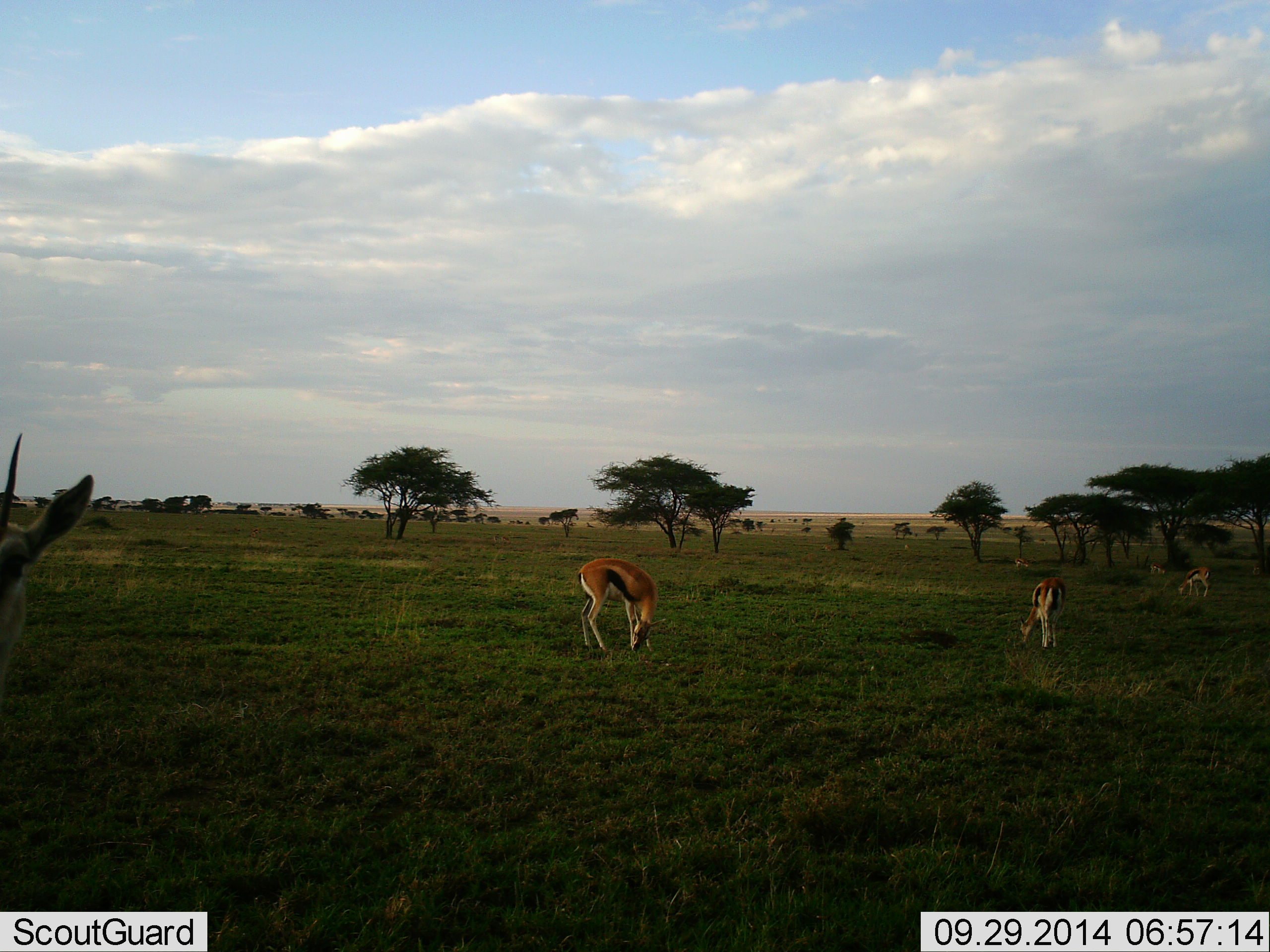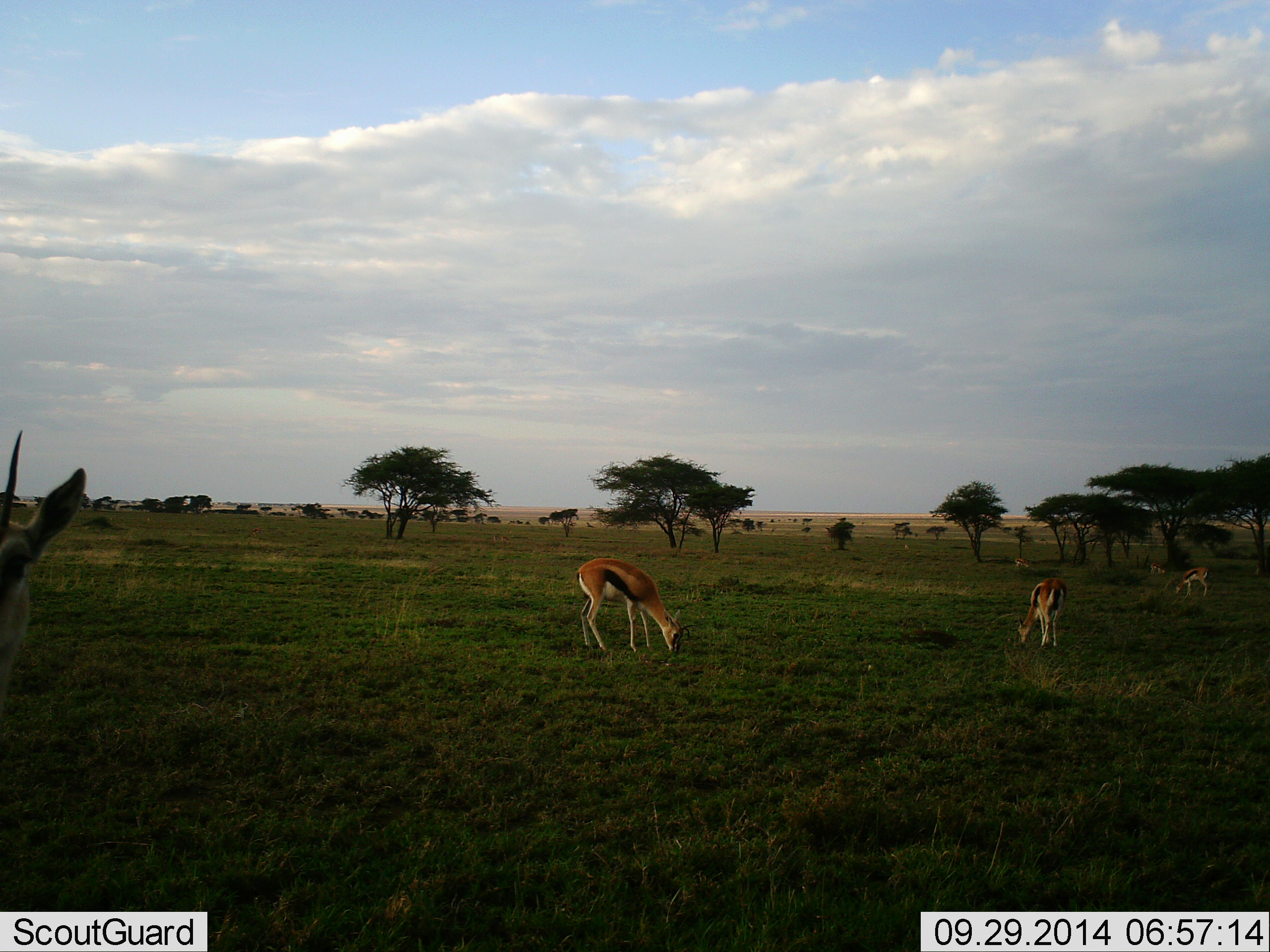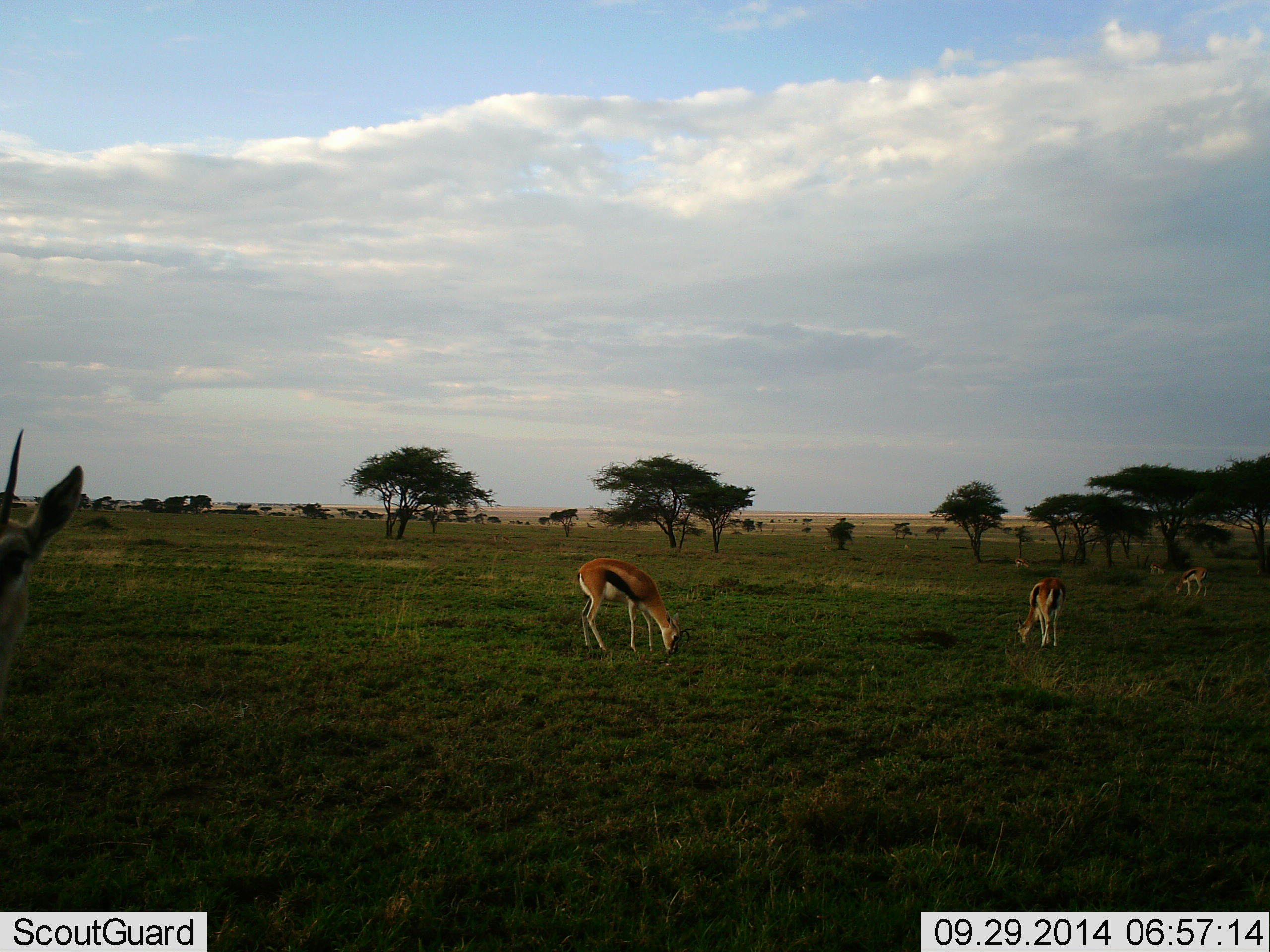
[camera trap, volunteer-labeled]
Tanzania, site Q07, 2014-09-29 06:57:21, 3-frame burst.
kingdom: Animalia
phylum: Chordata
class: Mammalia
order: Artiodactyla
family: Bovidae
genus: Eudorcas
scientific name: Eudorcas thomsonii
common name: thomson's gazelle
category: gazellethomsons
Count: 4.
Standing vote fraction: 30%.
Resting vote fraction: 0%.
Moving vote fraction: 20%.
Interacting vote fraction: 0%.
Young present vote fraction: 0%.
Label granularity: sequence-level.